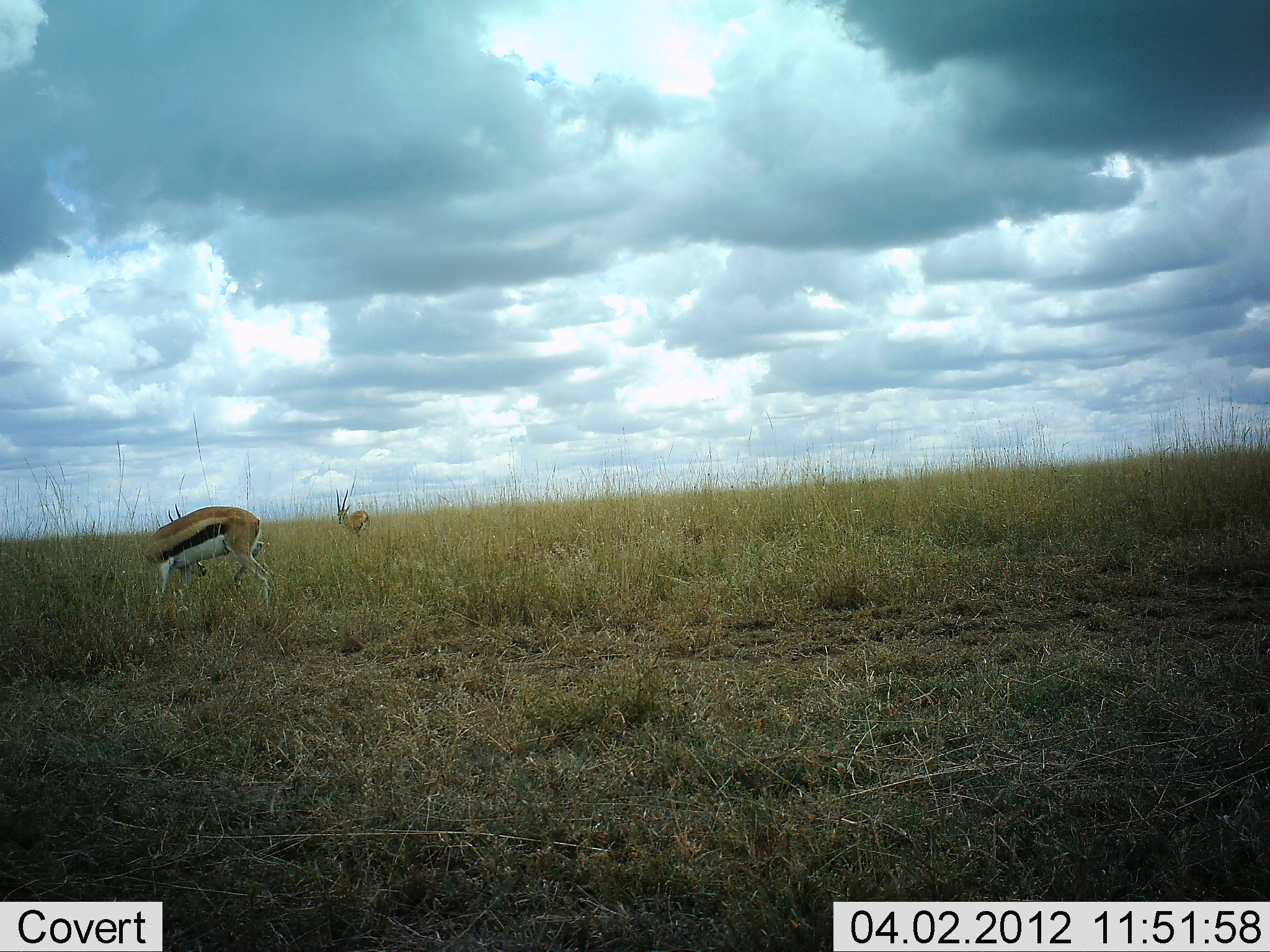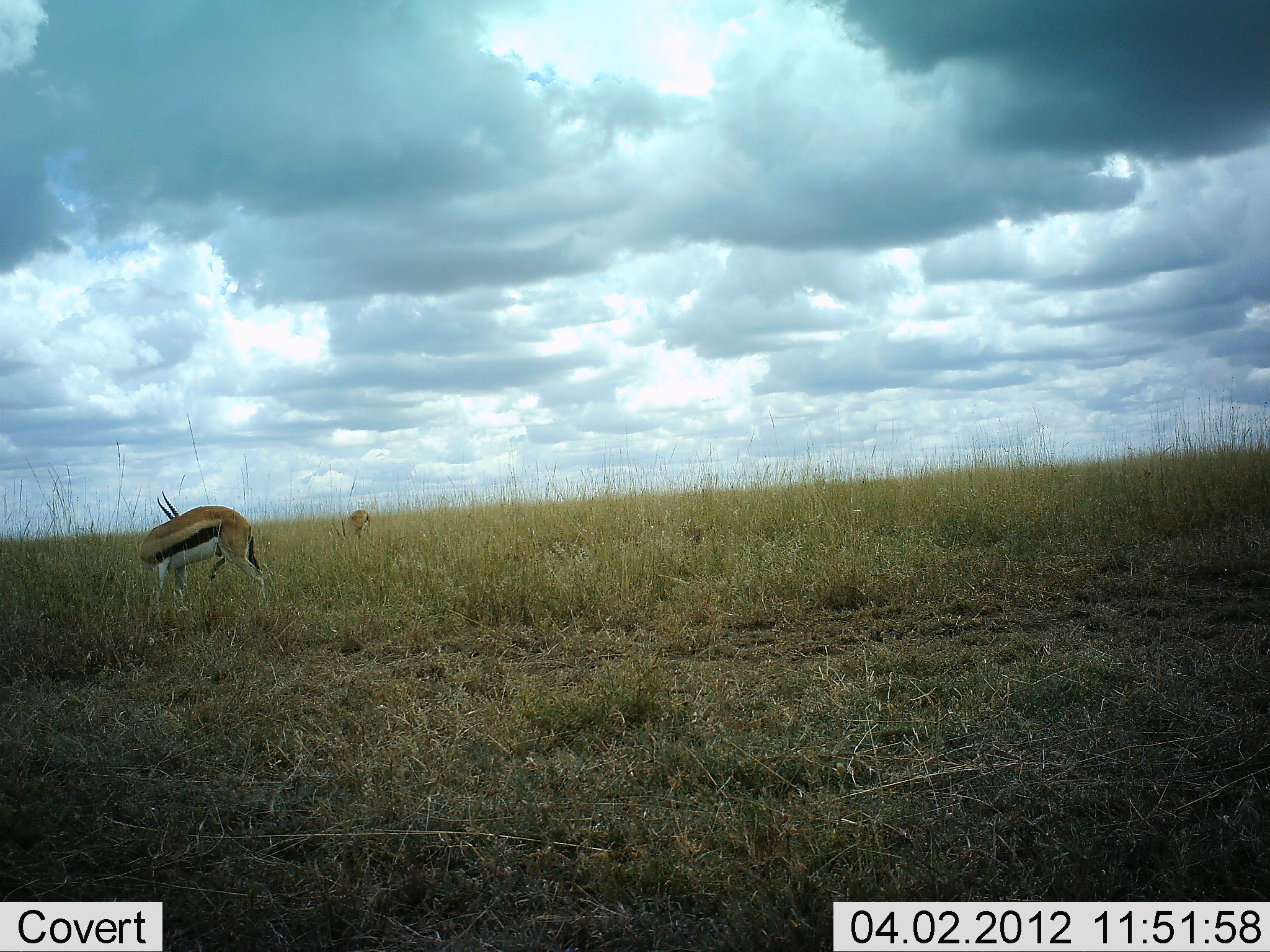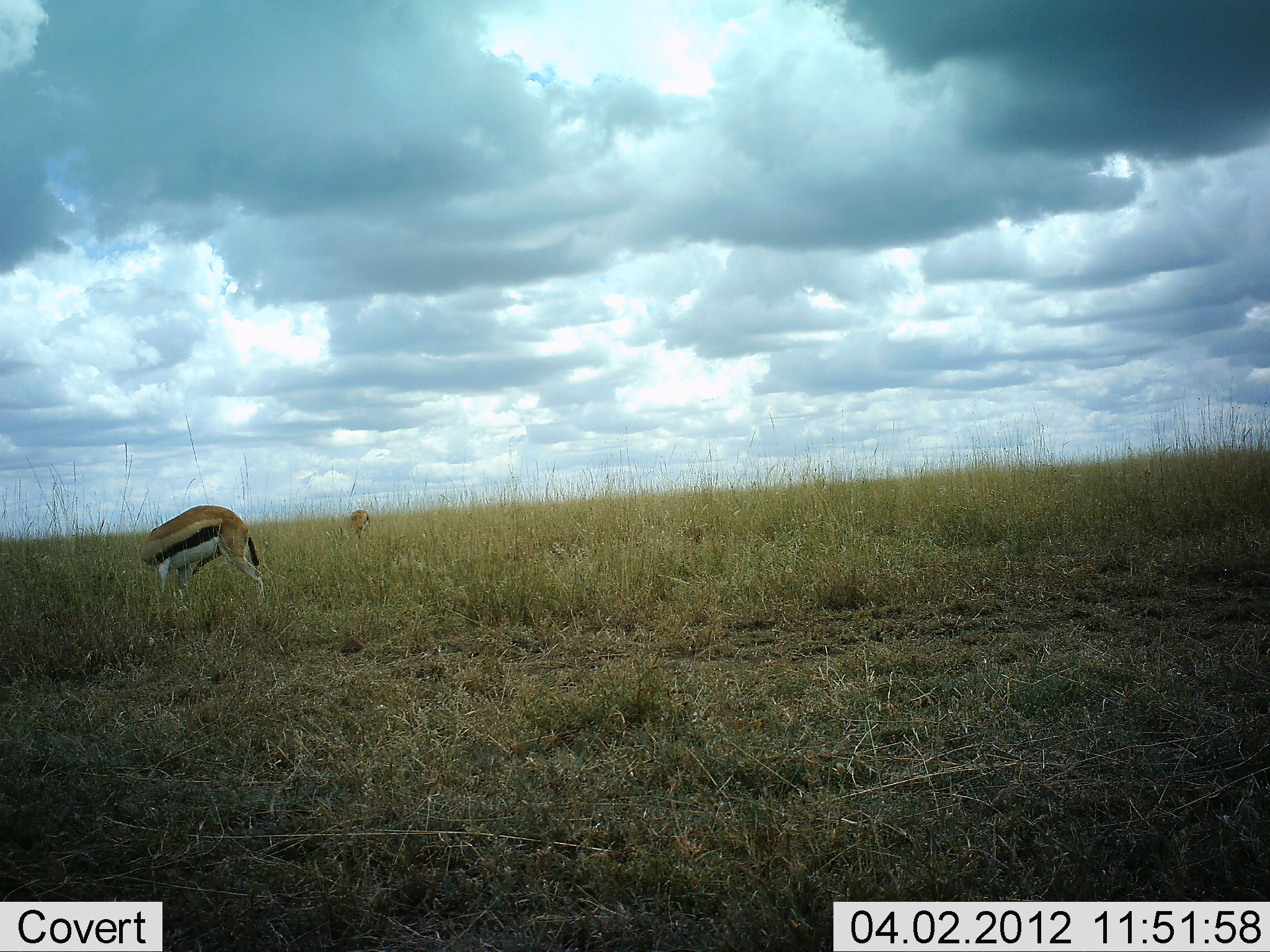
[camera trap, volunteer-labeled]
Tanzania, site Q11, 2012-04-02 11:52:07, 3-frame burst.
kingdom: Animalia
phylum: Chordata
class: Mammalia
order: Artiodactyla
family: Bovidae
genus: Eudorcas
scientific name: Eudorcas thomsonii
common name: thomson's gazelle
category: gazellethomsons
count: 2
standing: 69%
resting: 4%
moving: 12%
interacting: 0%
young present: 0%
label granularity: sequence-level